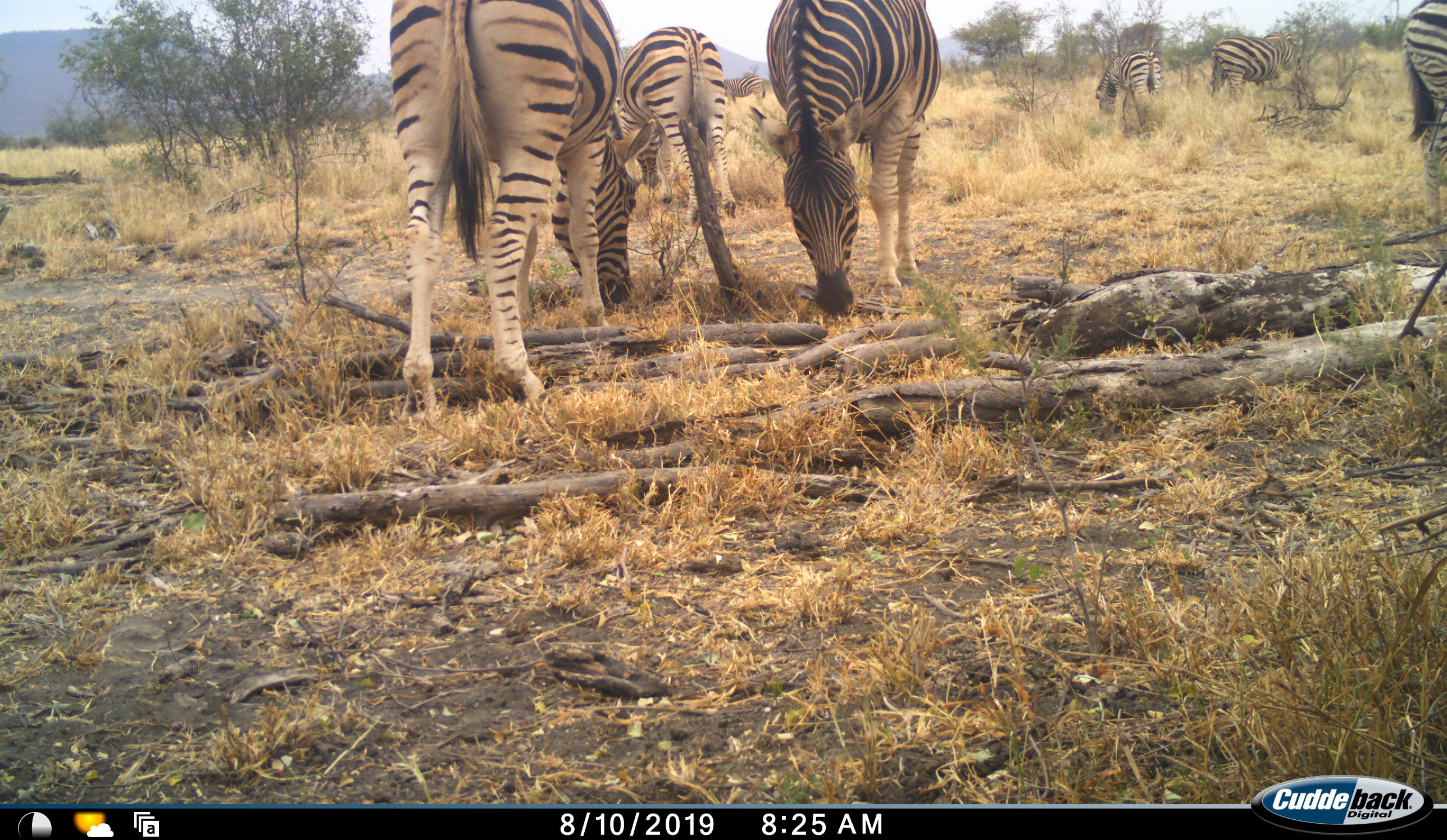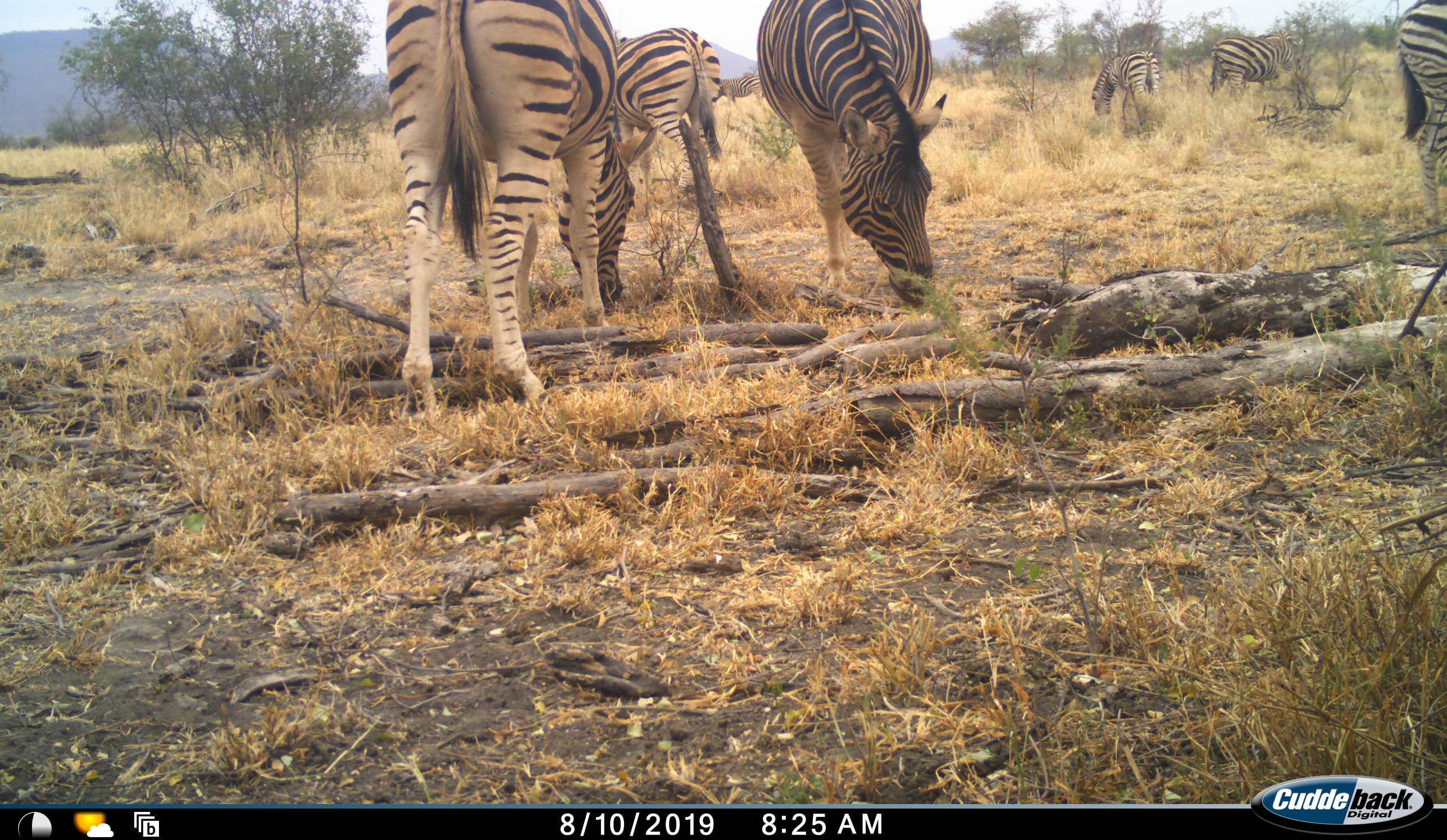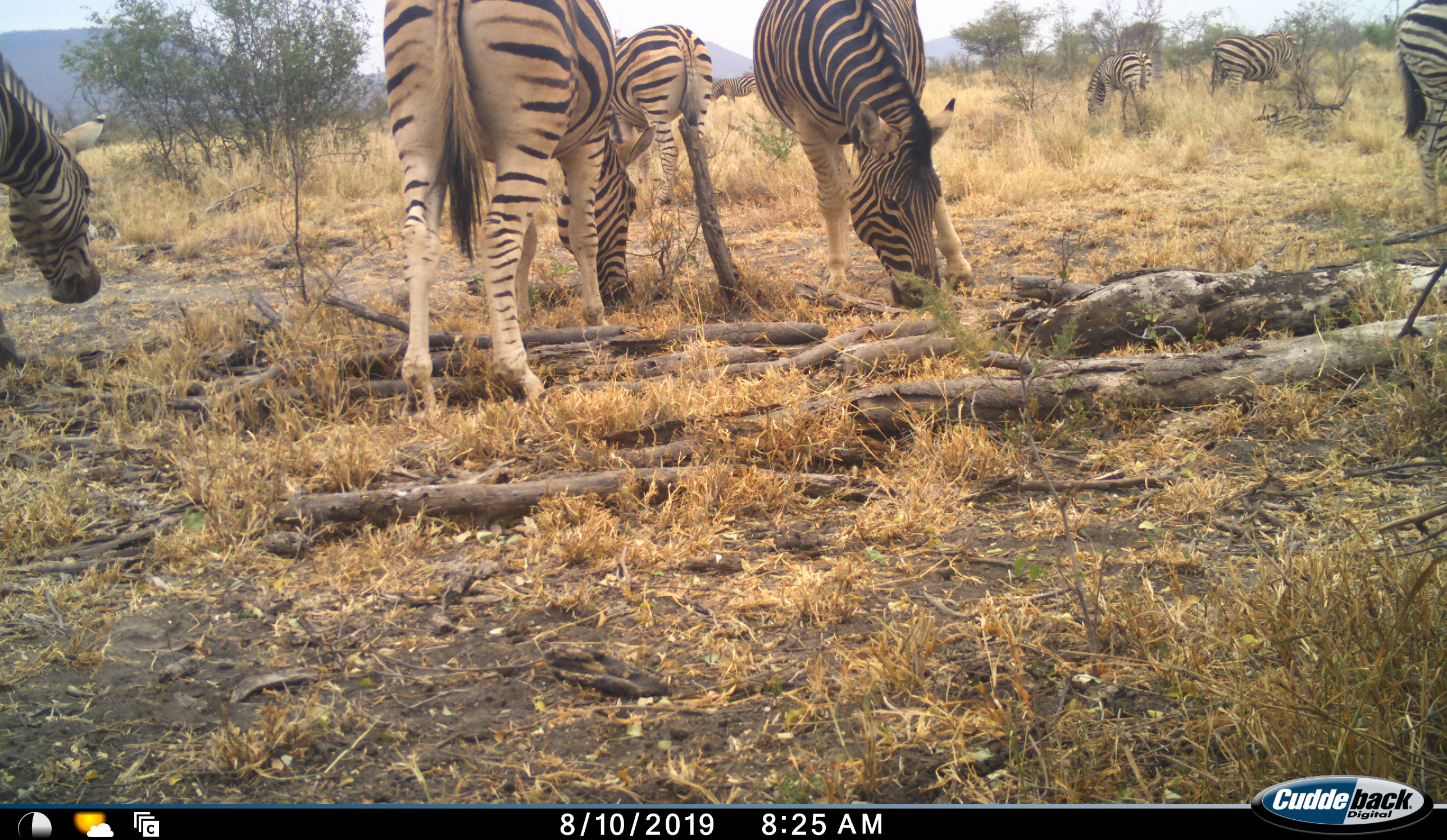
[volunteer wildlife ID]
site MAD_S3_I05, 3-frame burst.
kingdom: Animalia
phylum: Chordata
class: Mammalia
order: Perissodactyla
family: Equidae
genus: Equus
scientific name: Equus quagga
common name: plains zebra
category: zebraplains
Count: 8.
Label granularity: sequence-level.